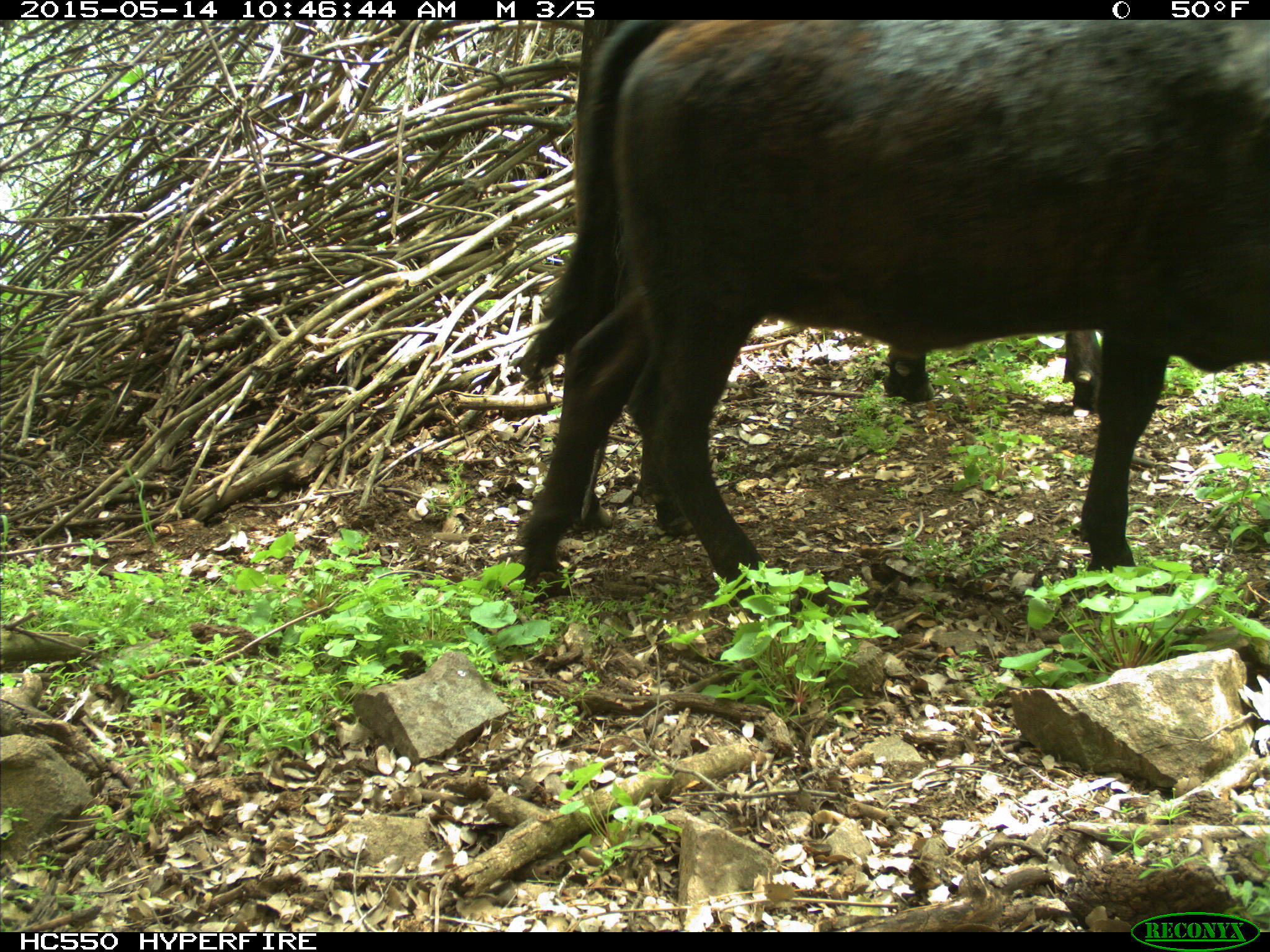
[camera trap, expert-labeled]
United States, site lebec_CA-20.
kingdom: Animalia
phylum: Chordata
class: Mammalia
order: Artiodactyla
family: Bovidae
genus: Bos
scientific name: Bos taurus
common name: domestic cow